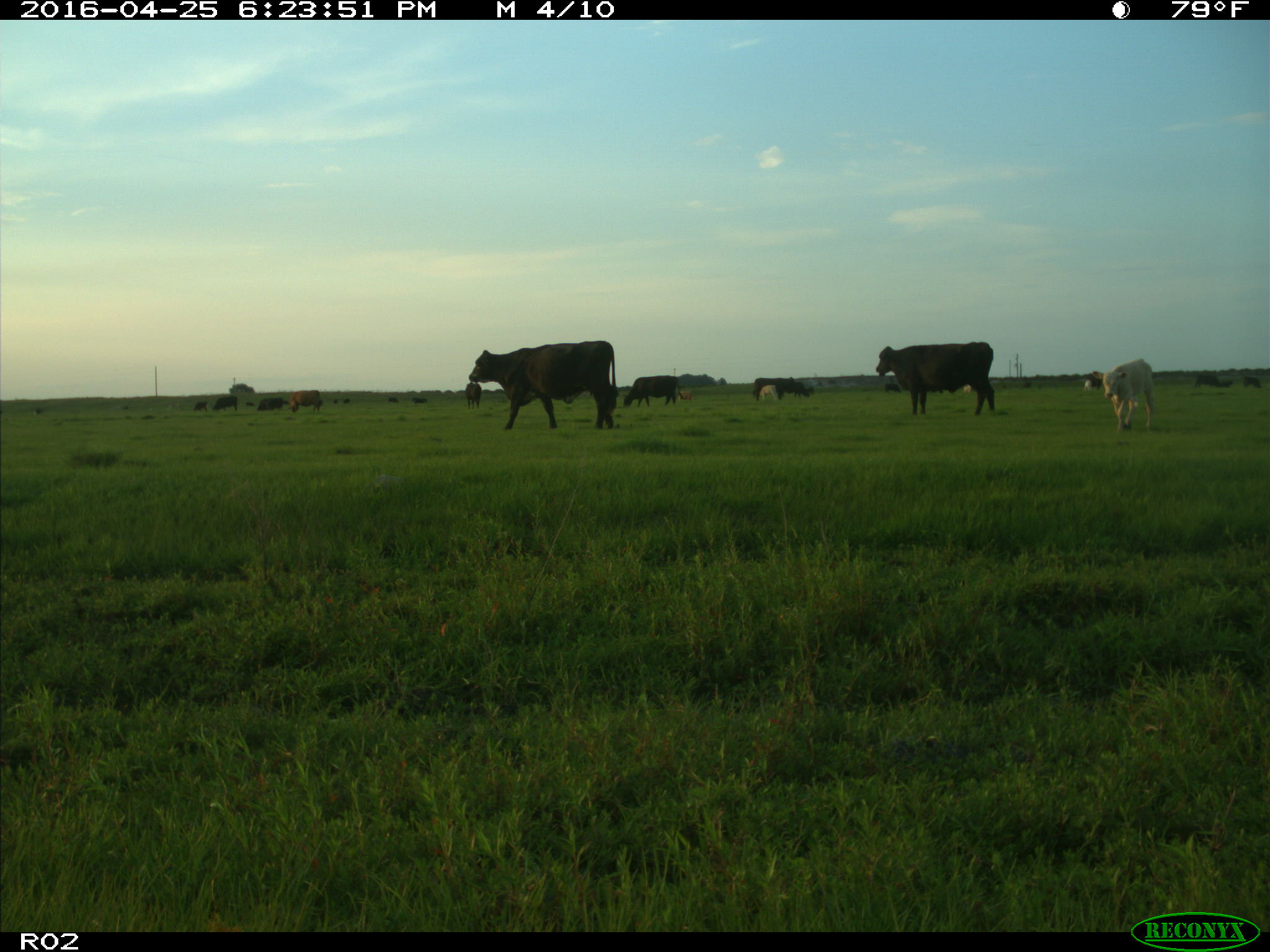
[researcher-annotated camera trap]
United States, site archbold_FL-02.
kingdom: Animalia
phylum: Chordata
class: Mammalia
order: Artiodactyla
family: Bovidae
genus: Bos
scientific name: Bos taurus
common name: domestic cow